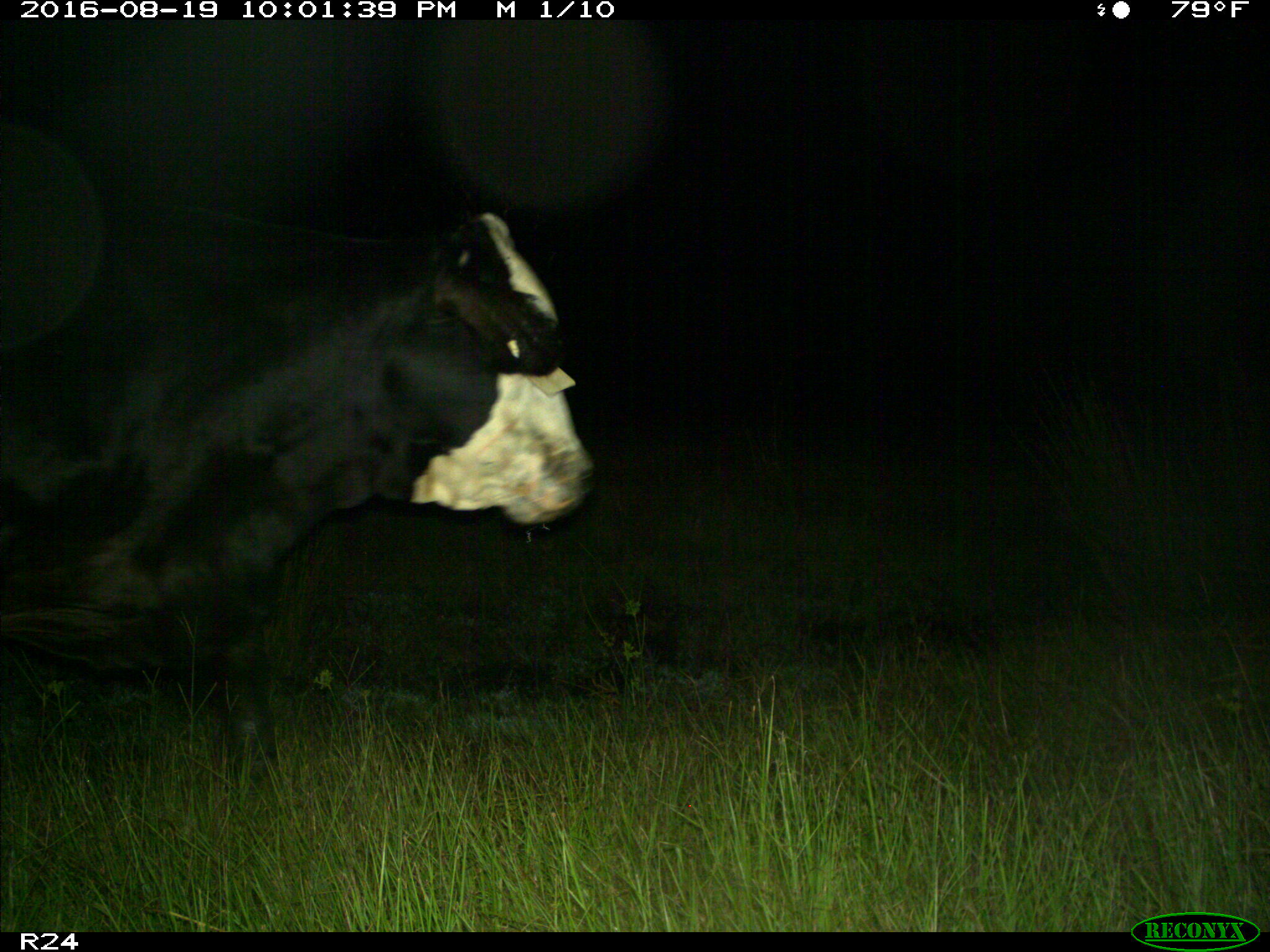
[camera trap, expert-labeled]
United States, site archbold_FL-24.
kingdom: Animalia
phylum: Chordata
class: Mammalia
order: Artiodactyla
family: Bovidae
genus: Bos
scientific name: Bos taurus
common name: domestic cow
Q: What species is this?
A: Bos taurus (domestic cow).